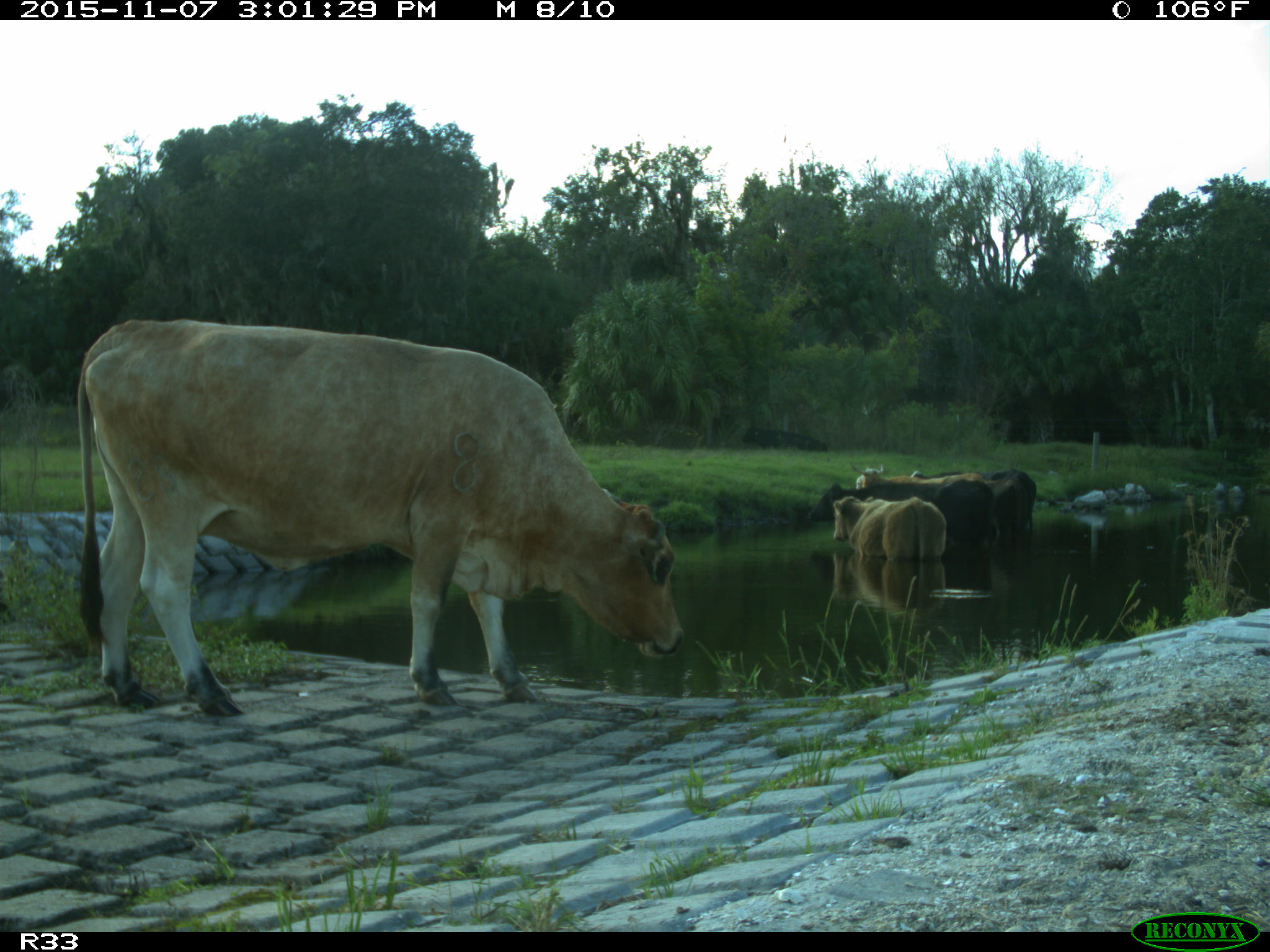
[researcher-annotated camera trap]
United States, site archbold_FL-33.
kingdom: Animalia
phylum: Chordata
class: Mammalia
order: Artiodactyla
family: Bovidae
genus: Bos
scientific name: Bos taurus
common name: domestic cow